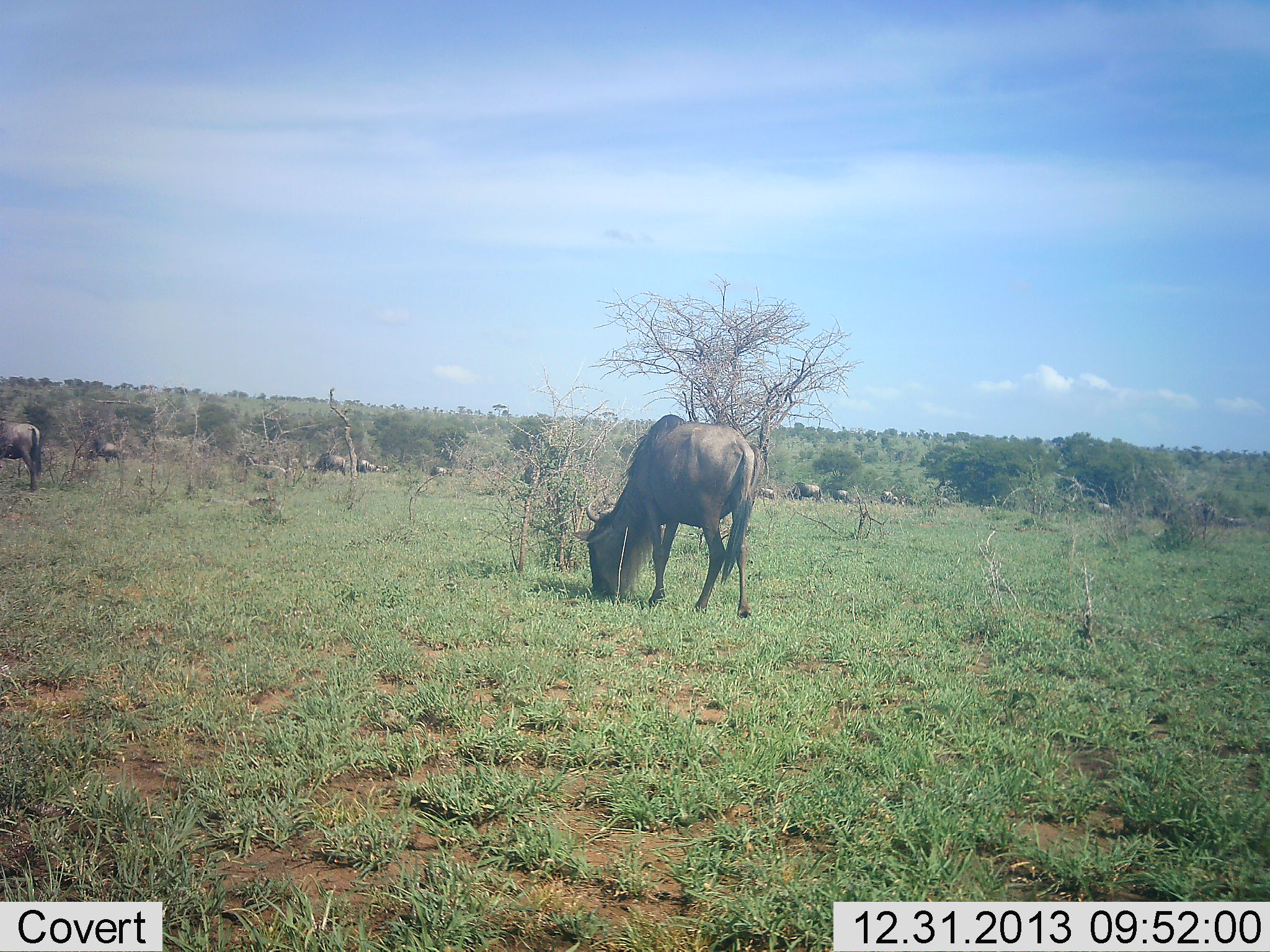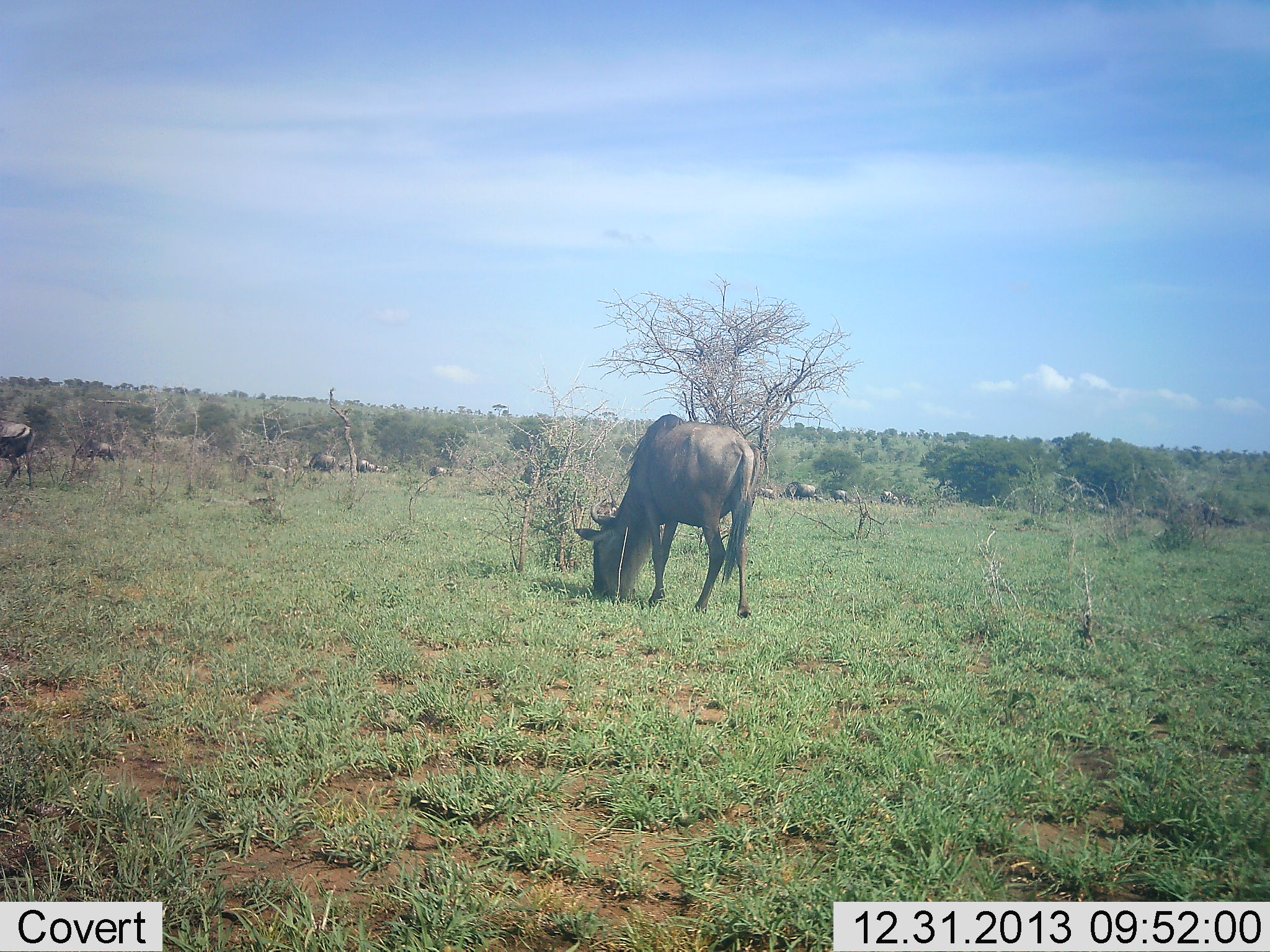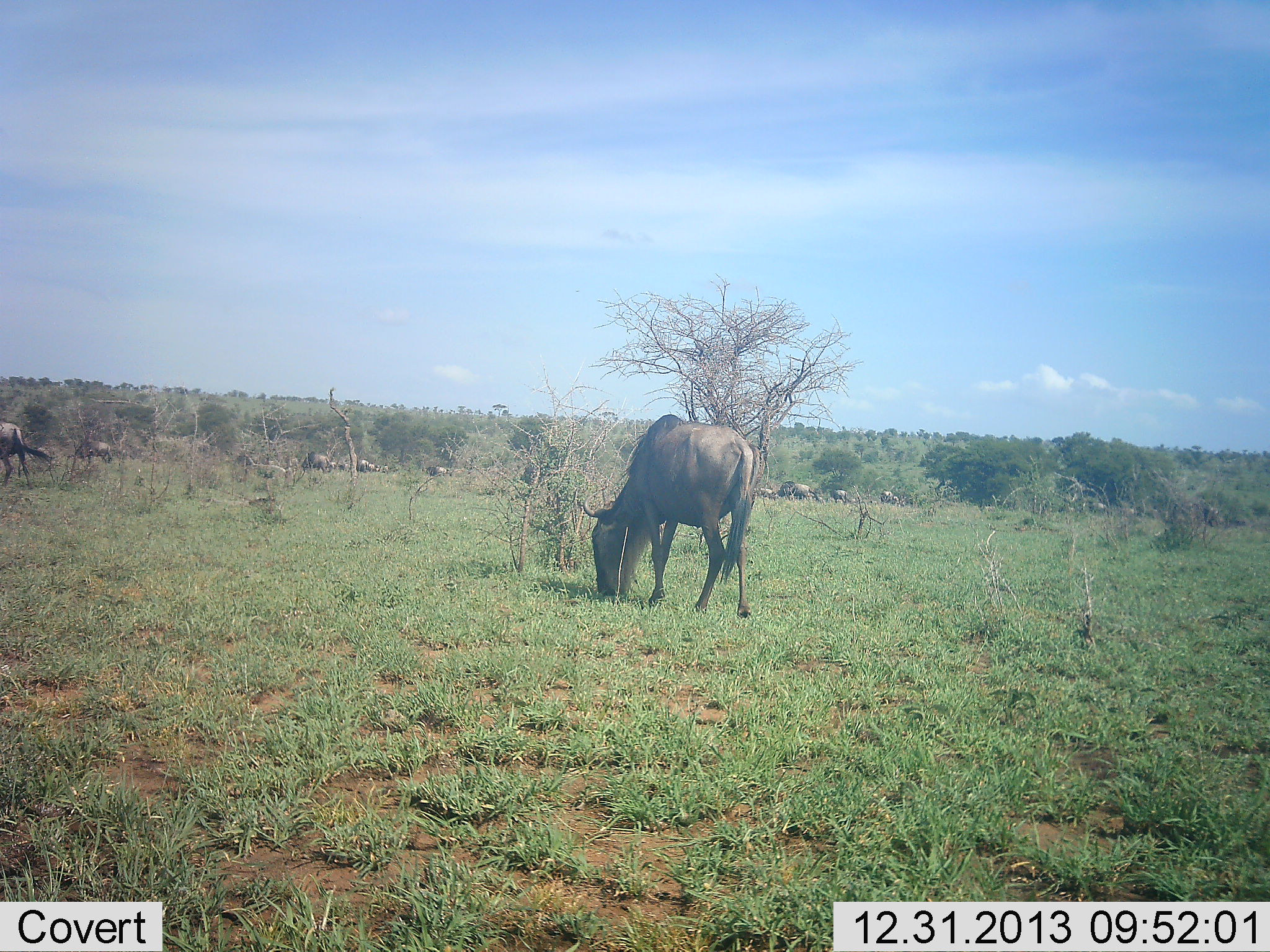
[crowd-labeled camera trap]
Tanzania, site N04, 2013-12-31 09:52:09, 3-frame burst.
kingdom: Animalia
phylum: Chordata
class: Mammalia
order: Artiodactyla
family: Bovidae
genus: Connochaetes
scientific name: Connochaetes taurinus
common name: blue wildebeest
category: wildebeest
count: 11-50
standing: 20%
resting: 10%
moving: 30%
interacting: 0%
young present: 0%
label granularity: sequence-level